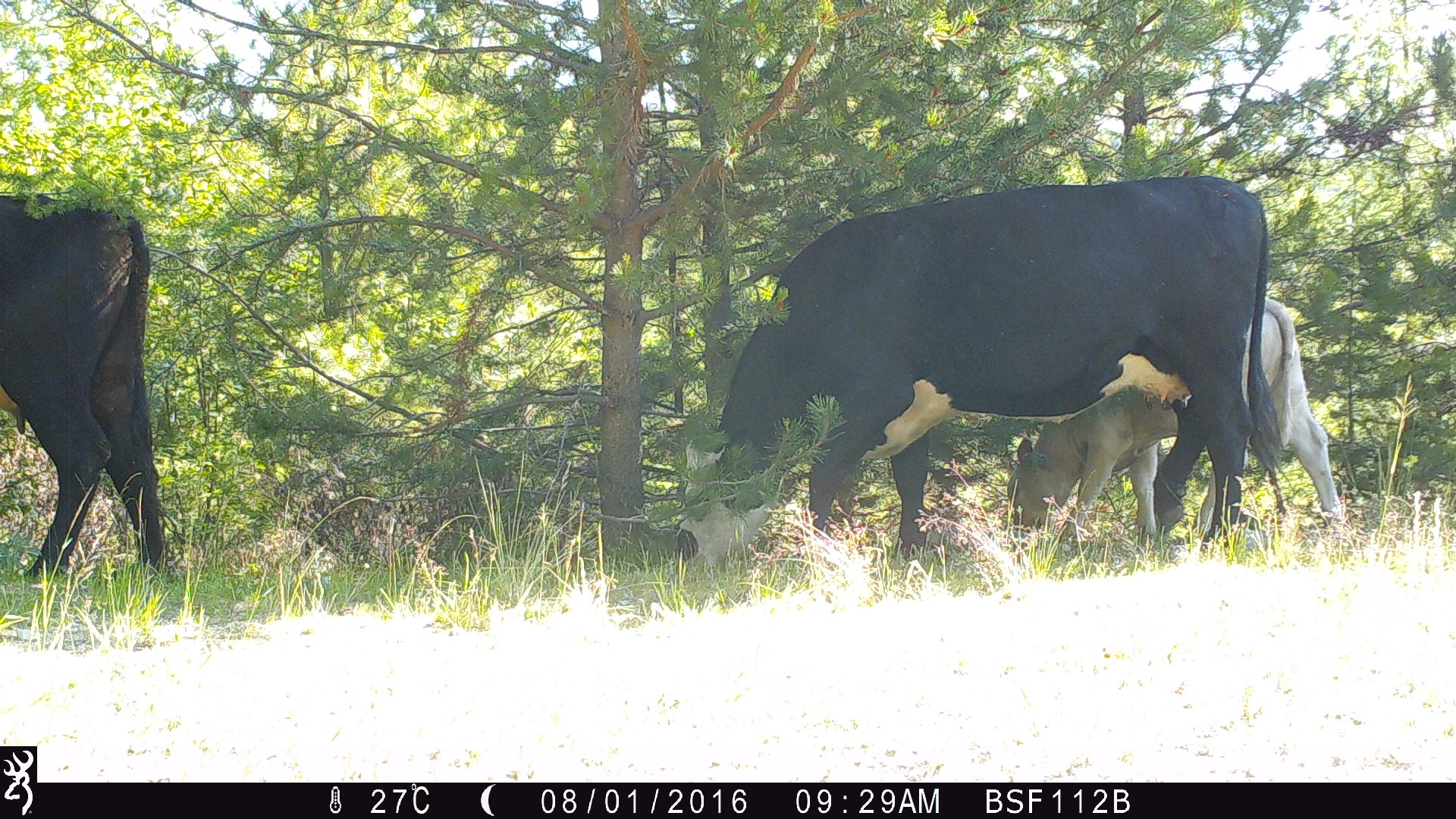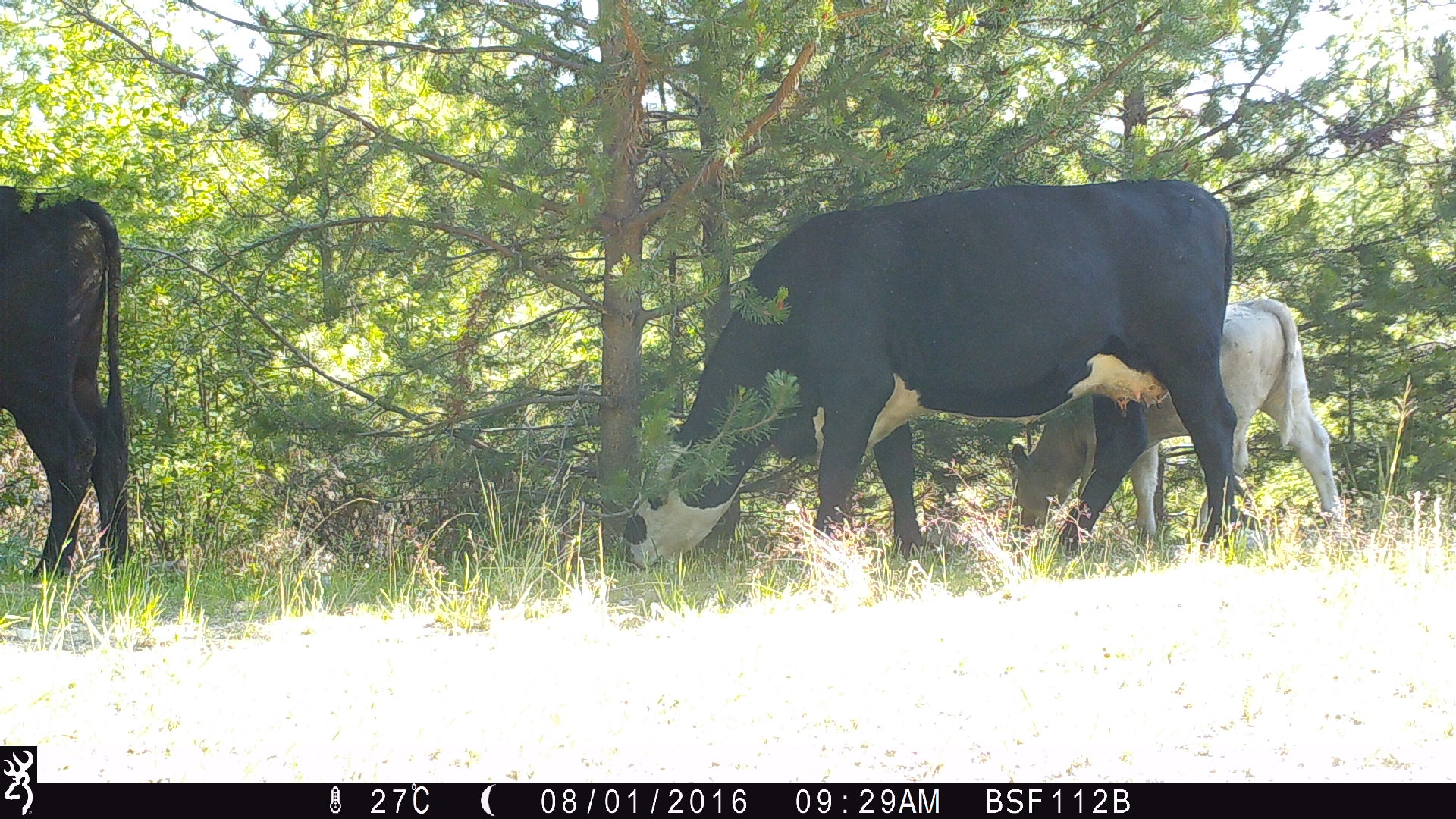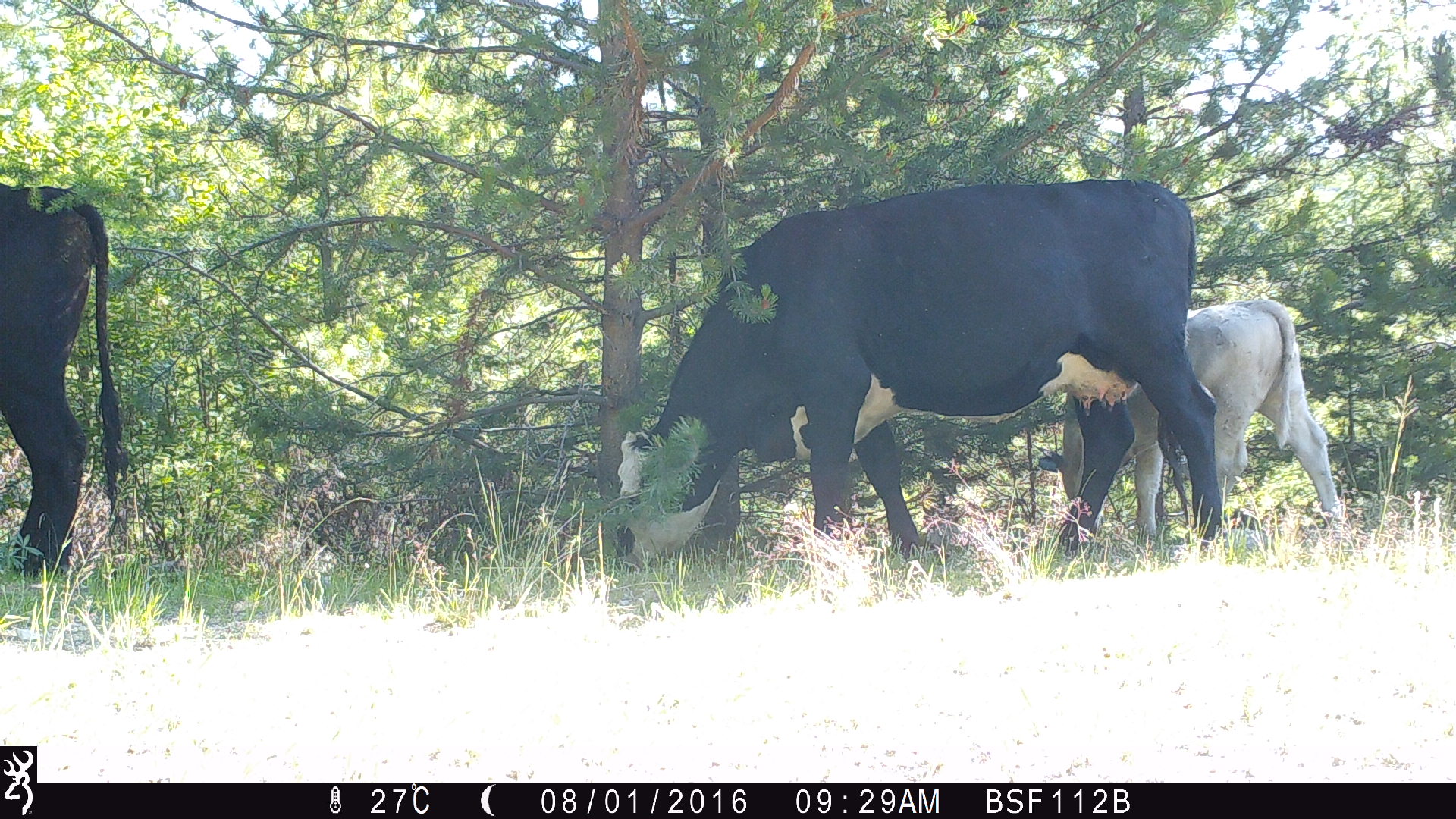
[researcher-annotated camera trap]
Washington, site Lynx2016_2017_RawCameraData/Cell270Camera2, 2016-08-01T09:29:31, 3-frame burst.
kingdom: Animalia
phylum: Chordata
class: Mammalia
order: Artiodactyla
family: Bovidae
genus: Bos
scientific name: Bos taurus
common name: domestic cattle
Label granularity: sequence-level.